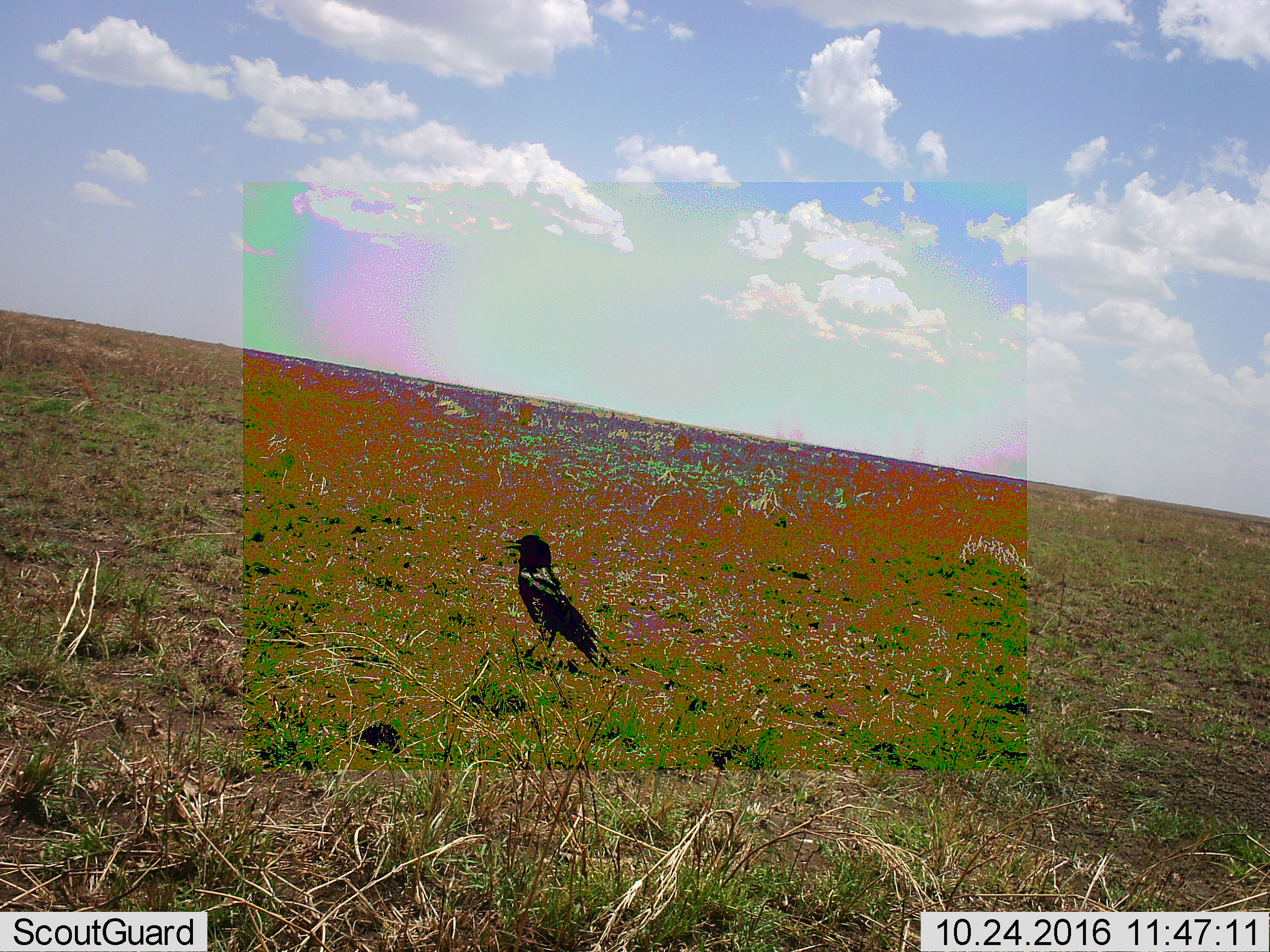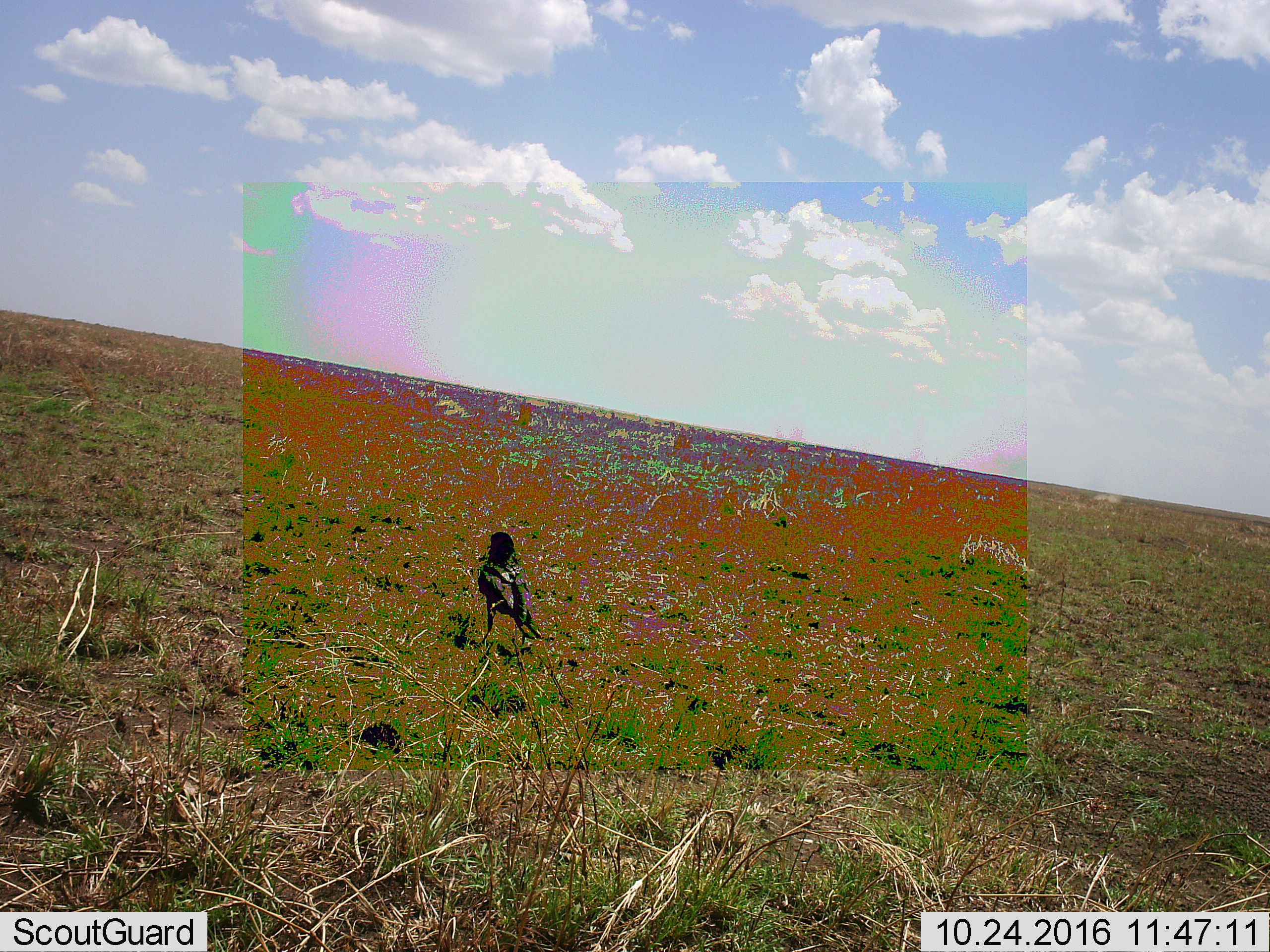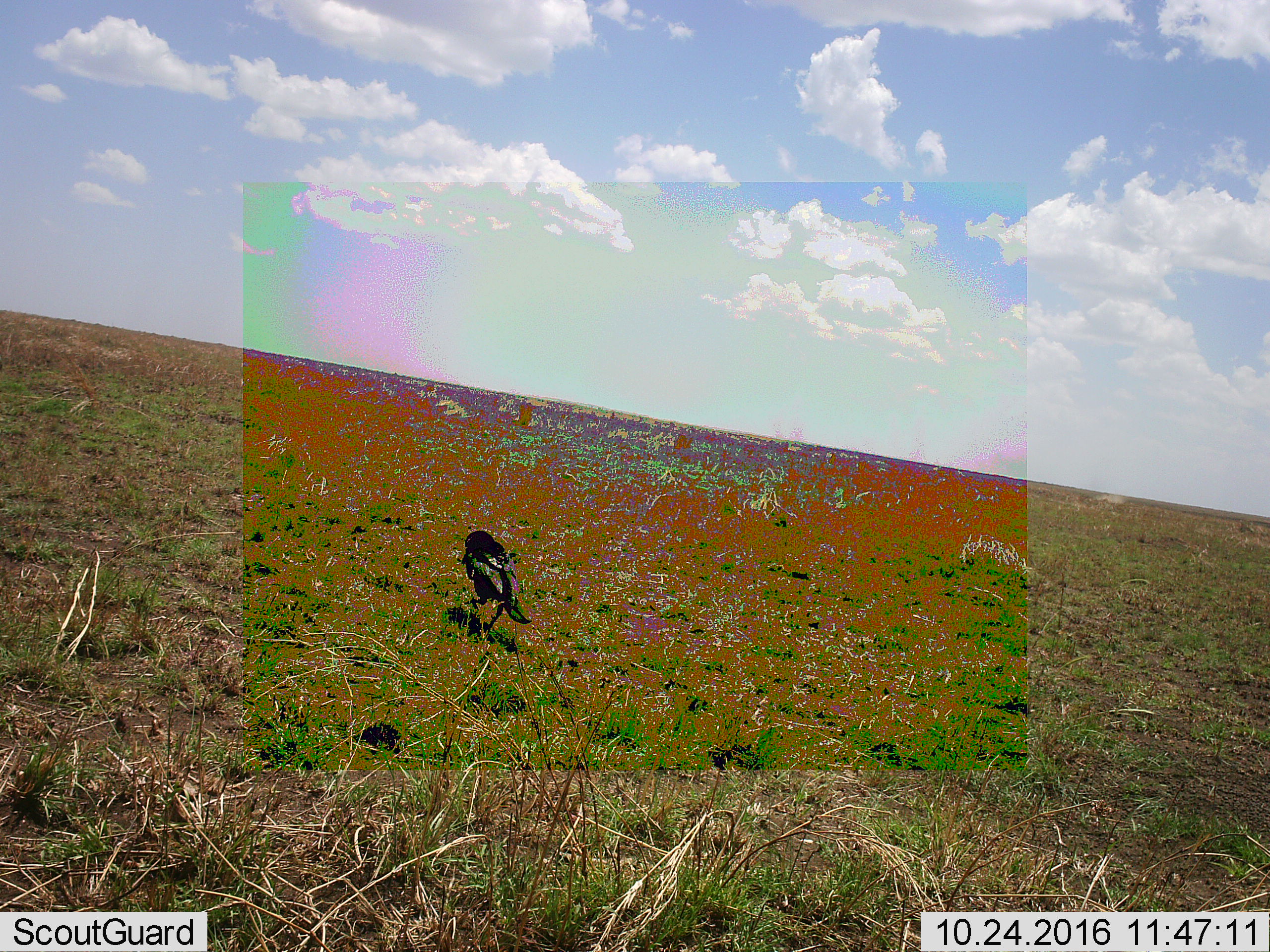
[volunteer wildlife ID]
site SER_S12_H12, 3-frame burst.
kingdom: Animalia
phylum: Chordata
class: Aves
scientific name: Aves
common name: bird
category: birdother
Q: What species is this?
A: Birdother (bird) (Aves).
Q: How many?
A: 1.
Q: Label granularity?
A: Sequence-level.